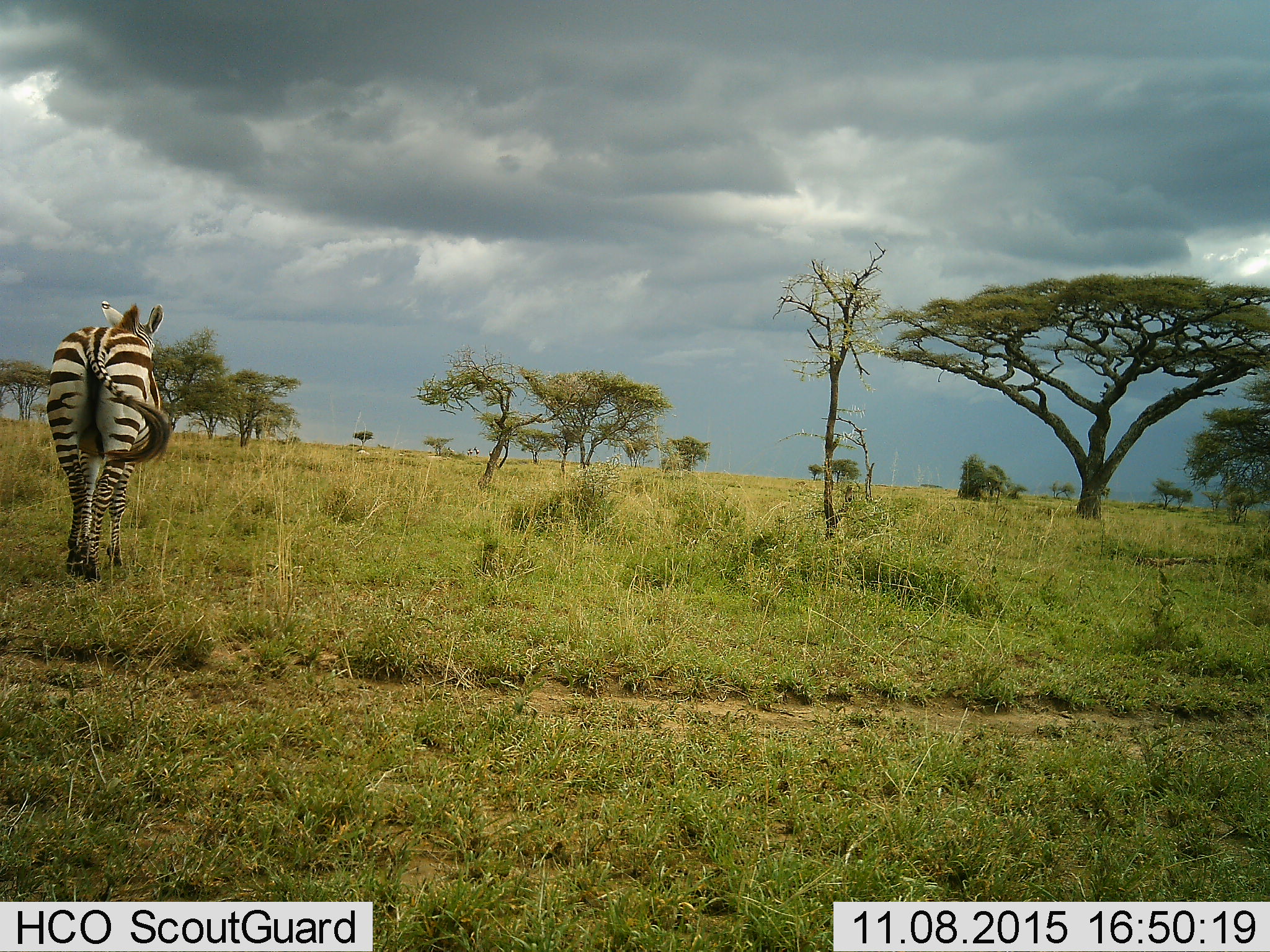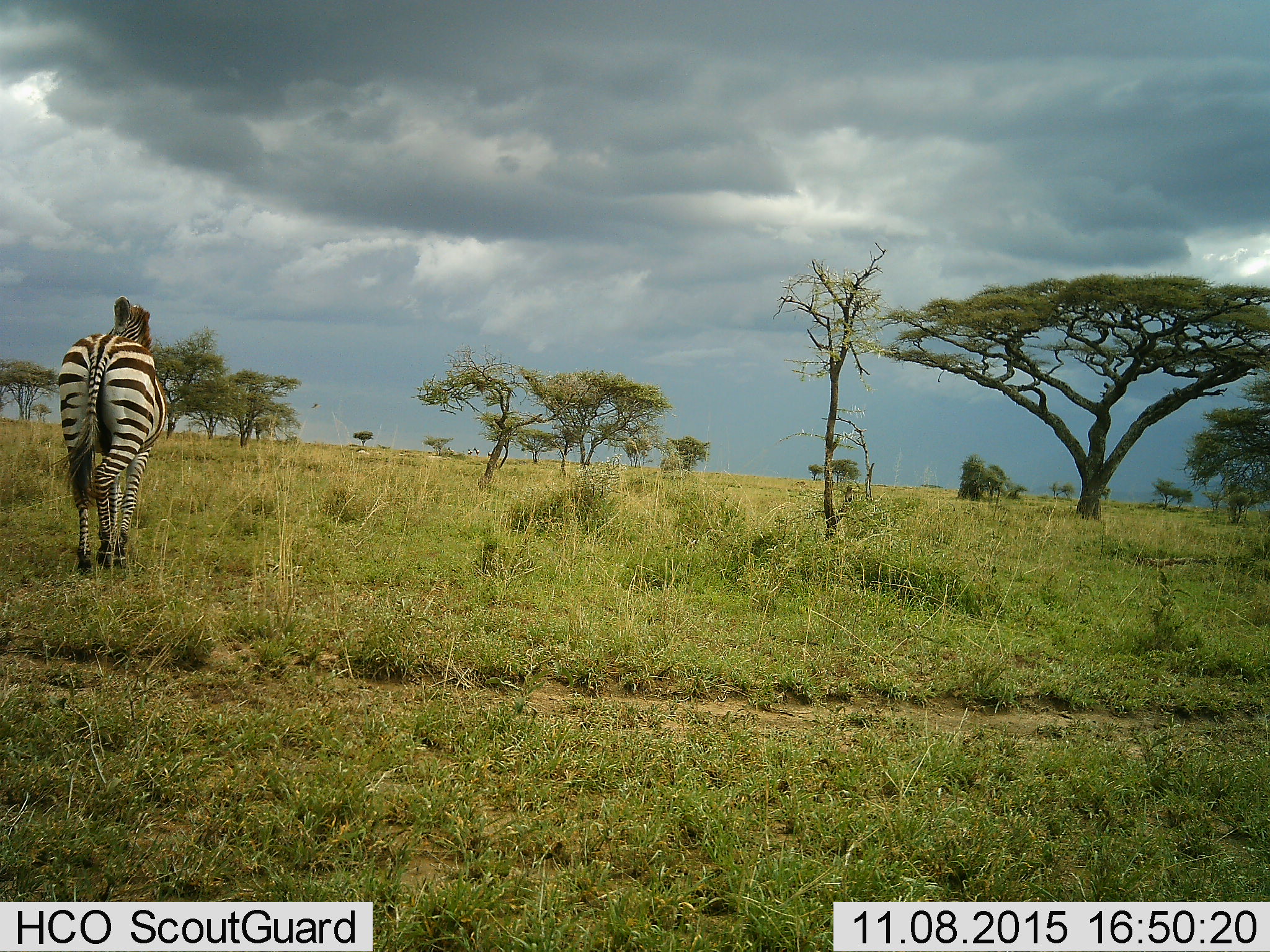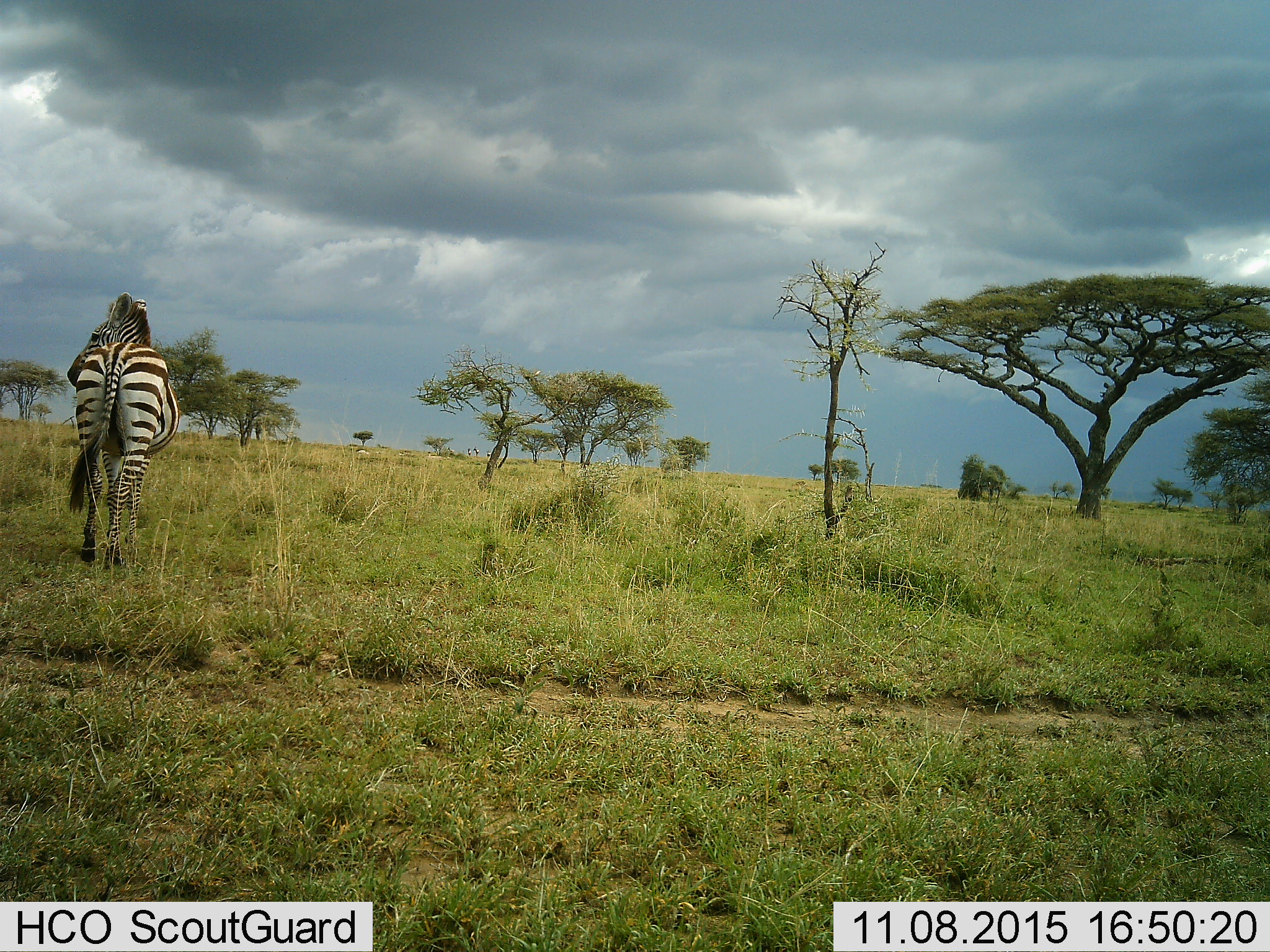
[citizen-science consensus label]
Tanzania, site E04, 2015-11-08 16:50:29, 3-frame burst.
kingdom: Animalia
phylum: Chordata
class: Mammalia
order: Perissodactyla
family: Equidae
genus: Equus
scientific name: Equus quagga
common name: plains zebra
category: zebra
Zebra (plains zebra) (Equus quagga), count 1. Behavior (volunteer vote fractions): standing 7%, resting 0%, moving 93%, interacting 0%. Young present (vote fraction): 0%. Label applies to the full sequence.